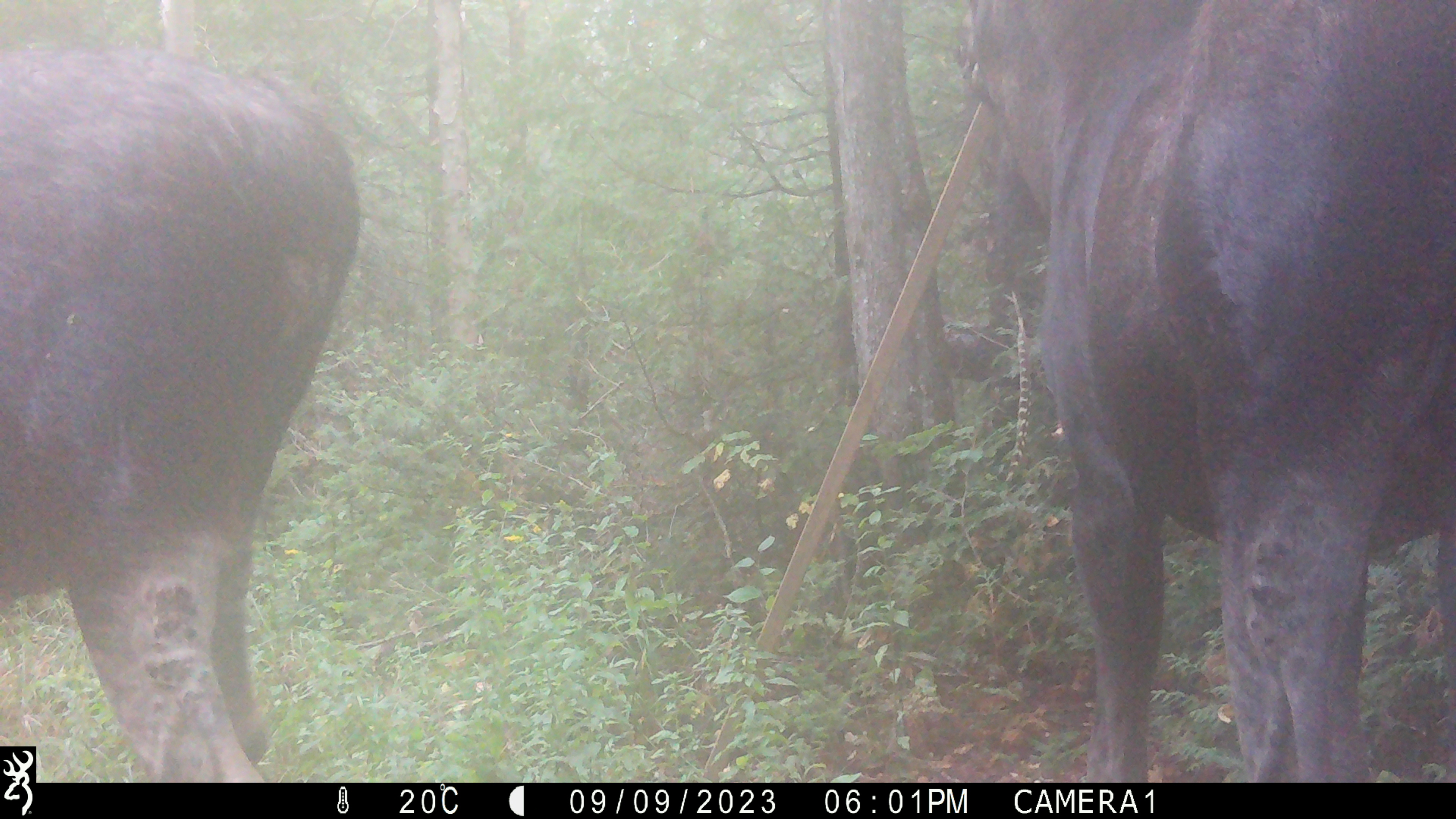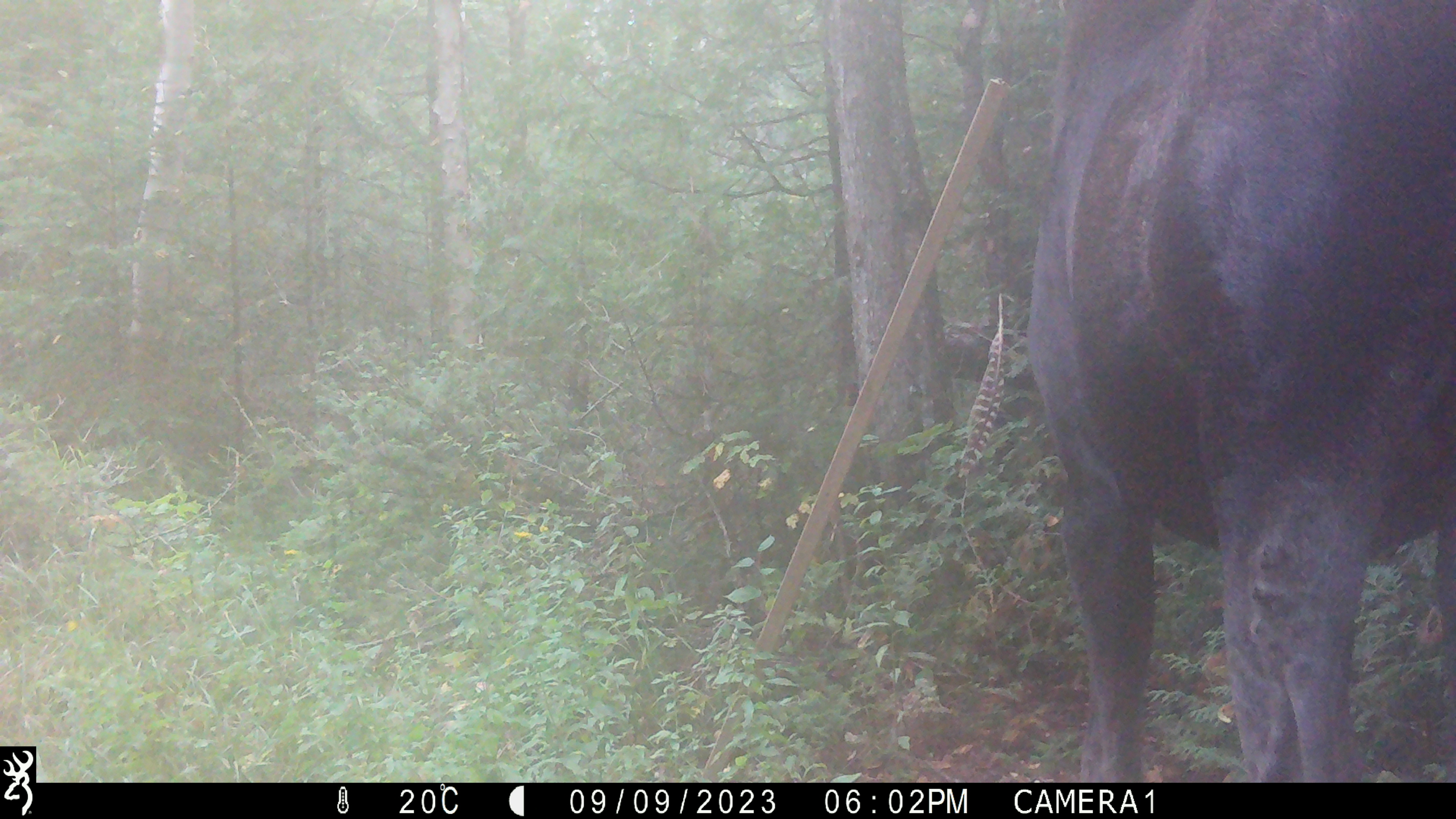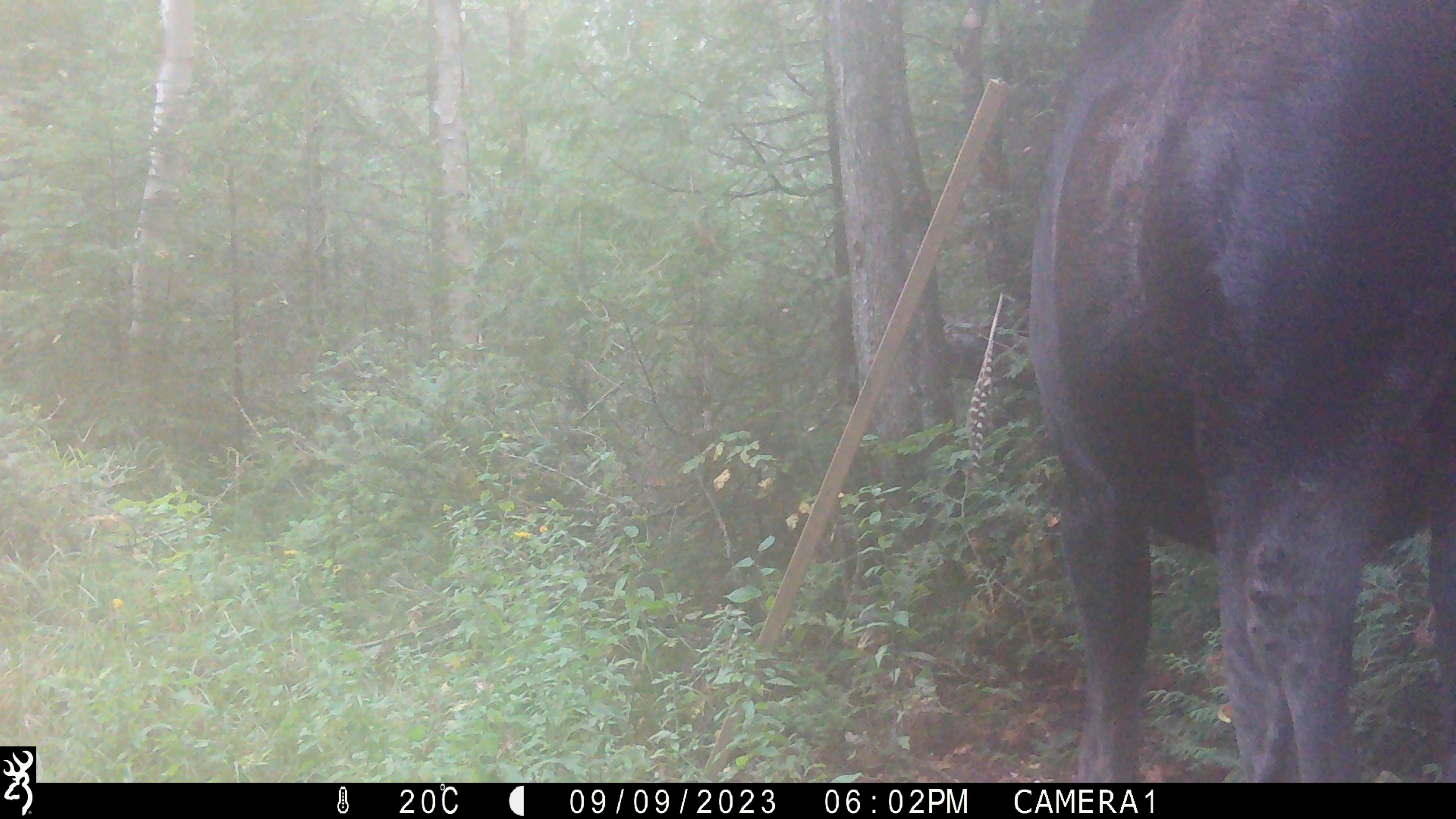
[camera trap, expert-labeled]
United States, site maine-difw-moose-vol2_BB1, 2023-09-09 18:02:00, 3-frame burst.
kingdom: Animalia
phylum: Chordata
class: Mammalia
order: Artiodactyla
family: Cervidae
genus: Alces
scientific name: Alces alces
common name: moose